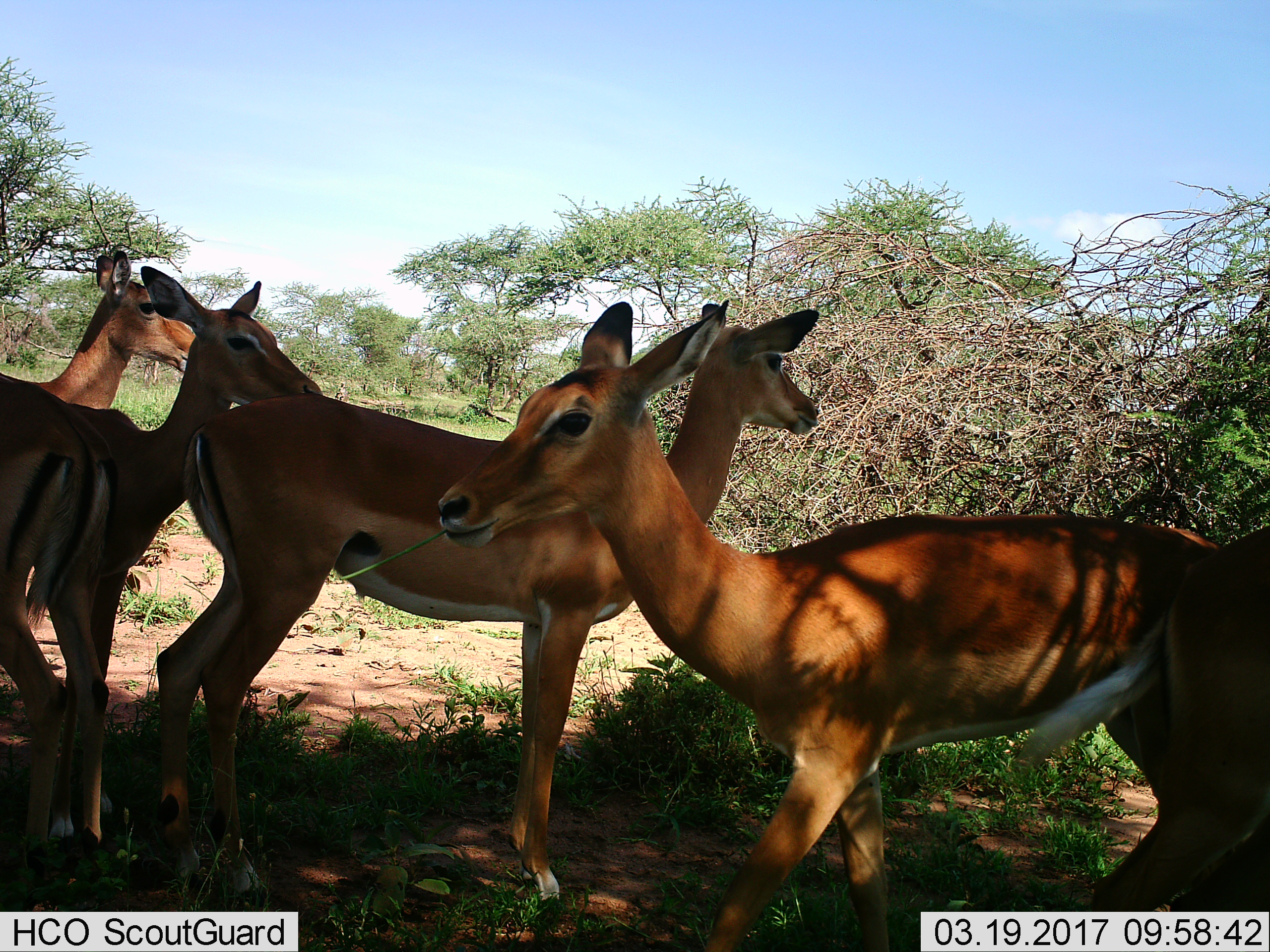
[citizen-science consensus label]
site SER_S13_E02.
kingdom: Animalia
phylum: Chordata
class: Mammalia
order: Artiodactyla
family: Bovidae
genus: Aepyceros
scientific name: Aepyceros melampus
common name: impala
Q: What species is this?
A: Impala (Aepyceros melampus).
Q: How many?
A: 6.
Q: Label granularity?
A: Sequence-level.